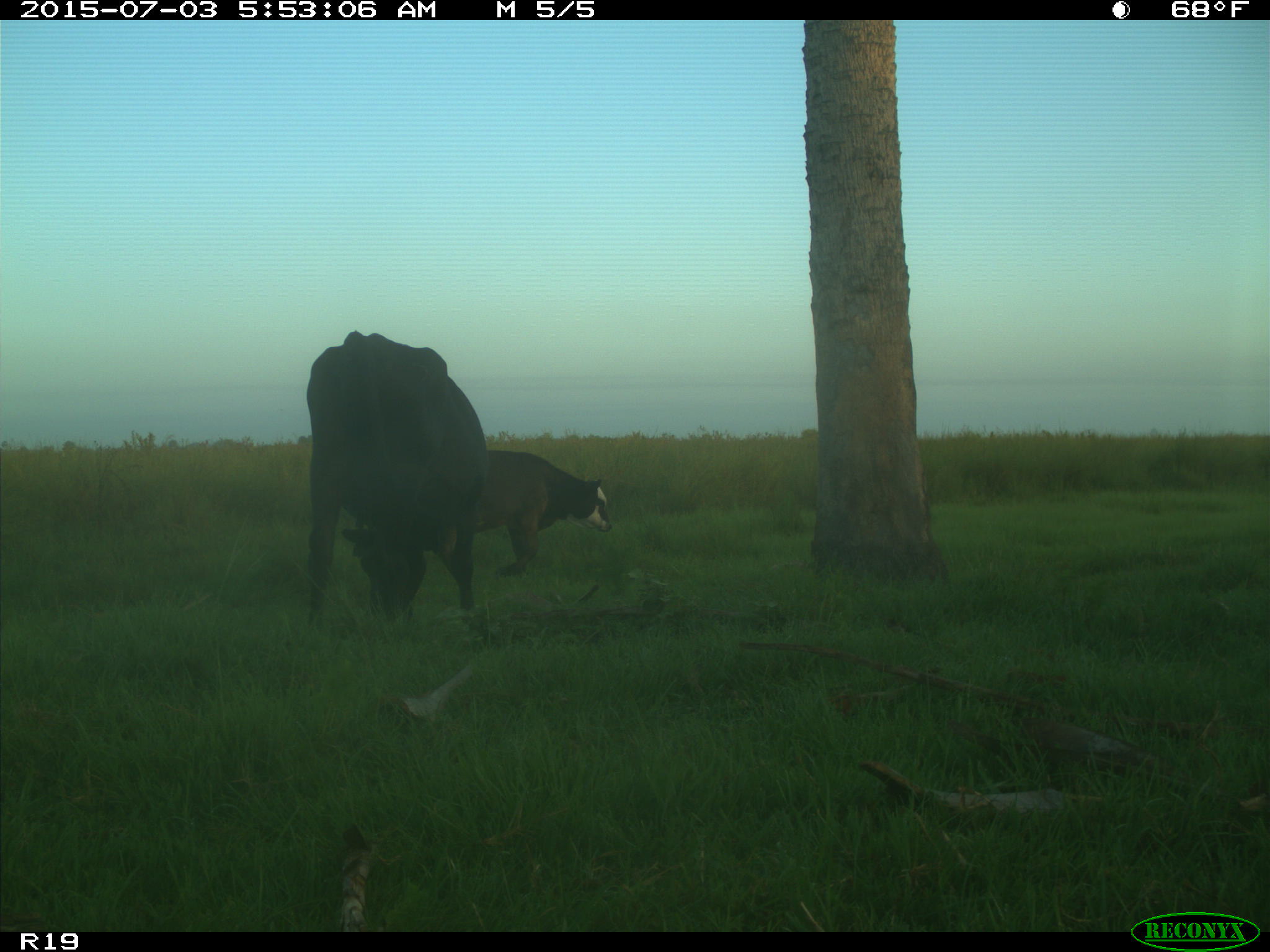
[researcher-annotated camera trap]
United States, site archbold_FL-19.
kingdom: Animalia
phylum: Chordata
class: Mammalia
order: Artiodactyla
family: Bovidae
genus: Bos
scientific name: Bos taurus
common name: domestic cow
Bos taurus (domestic cow).